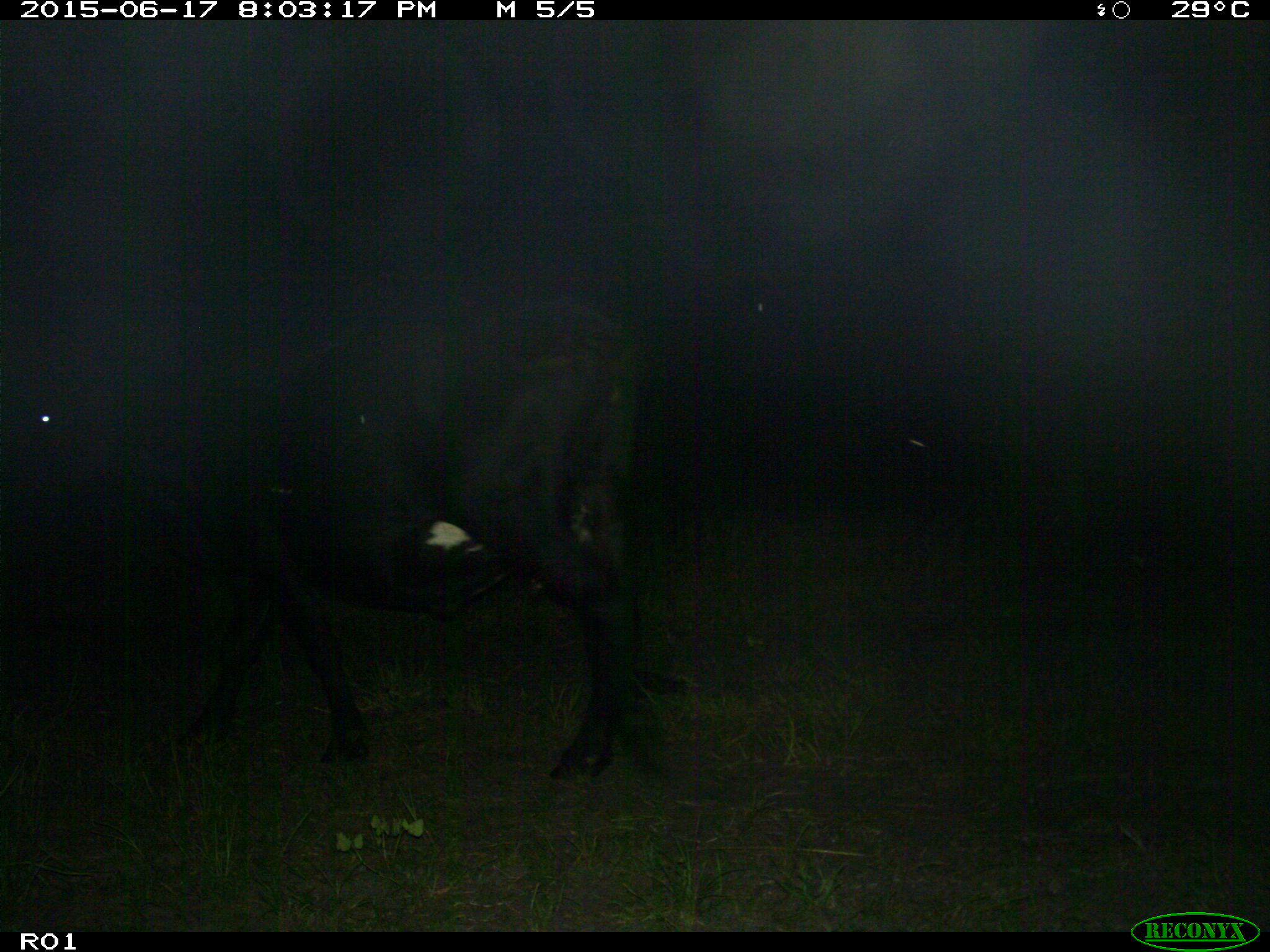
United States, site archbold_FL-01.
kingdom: Animalia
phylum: Chordata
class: Mammalia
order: Artiodactyla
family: Bovidae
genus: Bos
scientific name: Bos taurus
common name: domestic cow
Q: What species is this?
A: Bos taurus (domestic cow).